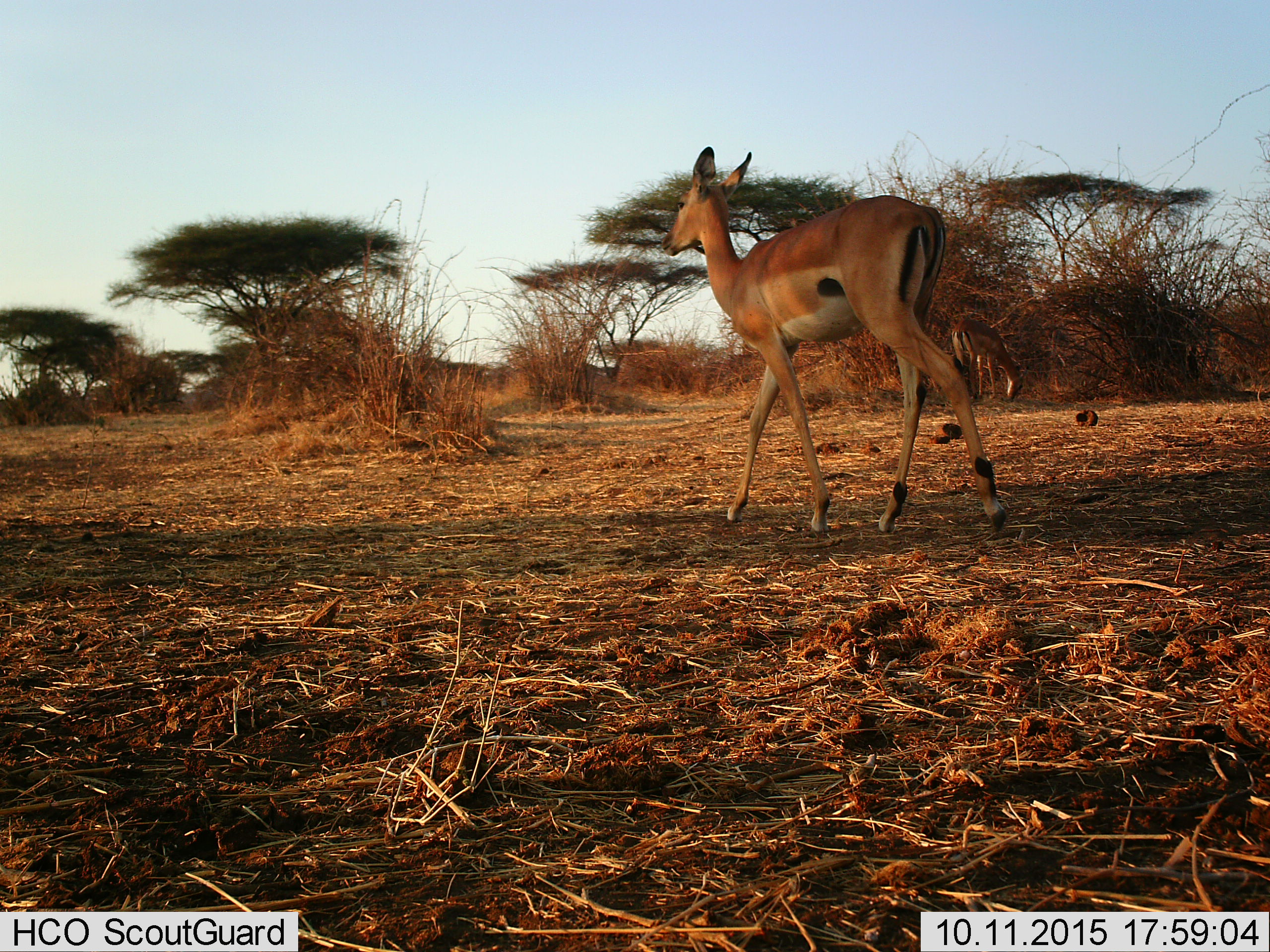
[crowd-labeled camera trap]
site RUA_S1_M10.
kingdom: Animalia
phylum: Chordata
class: Mammalia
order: Artiodactyla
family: Bovidae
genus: Aepyceros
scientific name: Aepyceros melampus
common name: impala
Impala (Aepyceros melampus), count 2. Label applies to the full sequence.